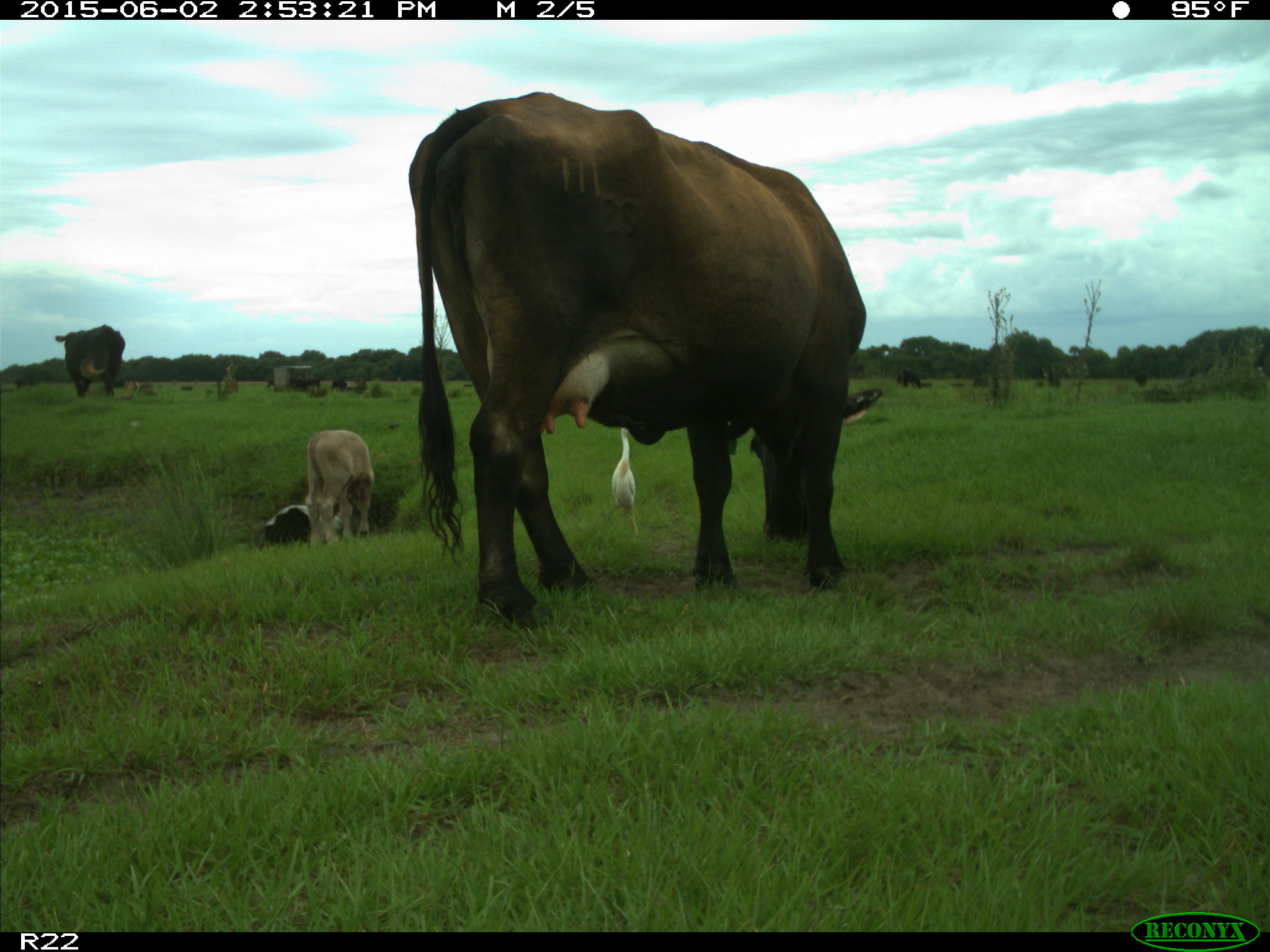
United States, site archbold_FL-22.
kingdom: Animalia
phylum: Chordata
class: Mammalia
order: Artiodactyla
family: Bovidae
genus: Bos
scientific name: Bos taurus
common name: domestic cow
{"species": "Bos taurus (domestic cow)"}